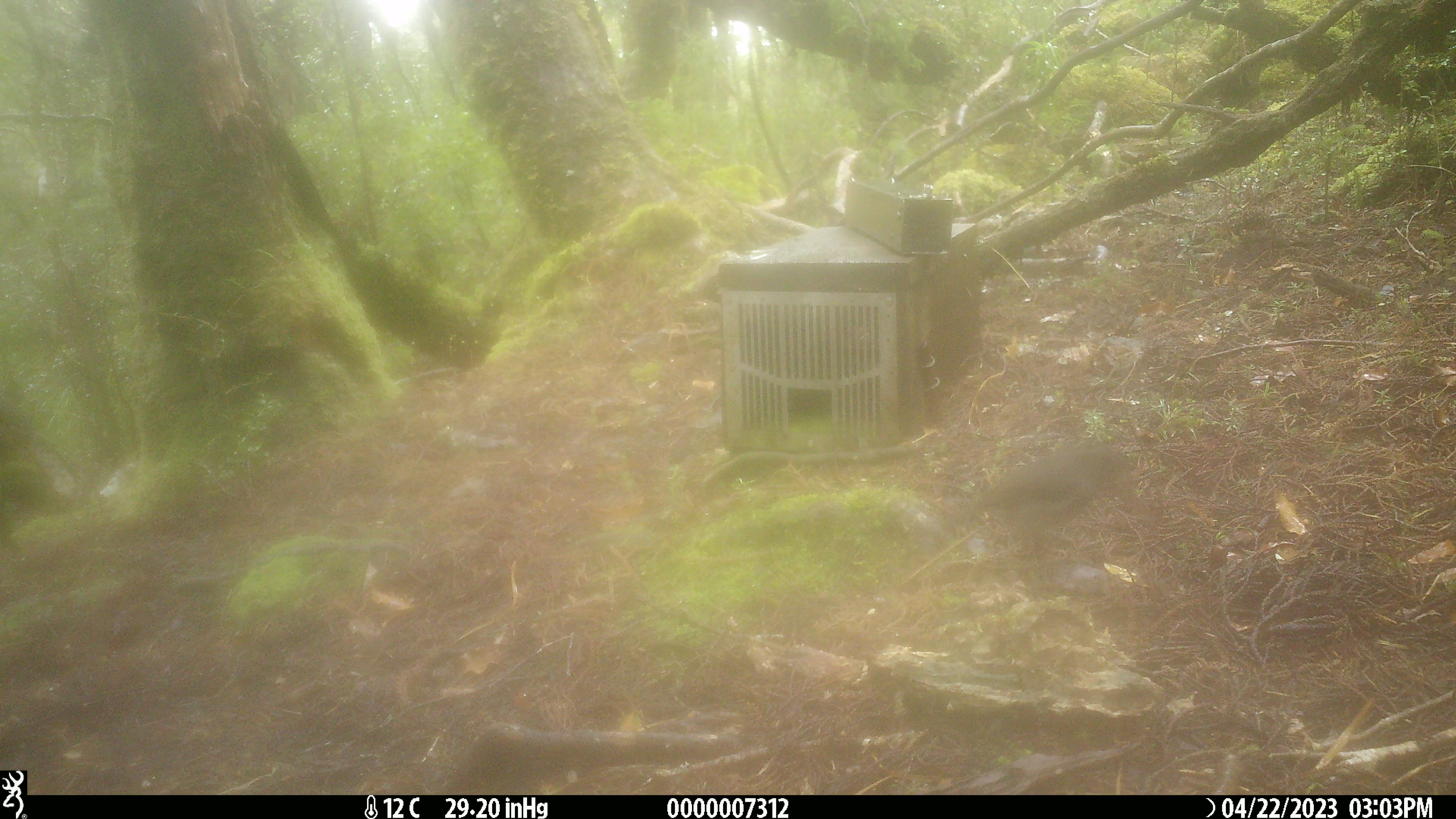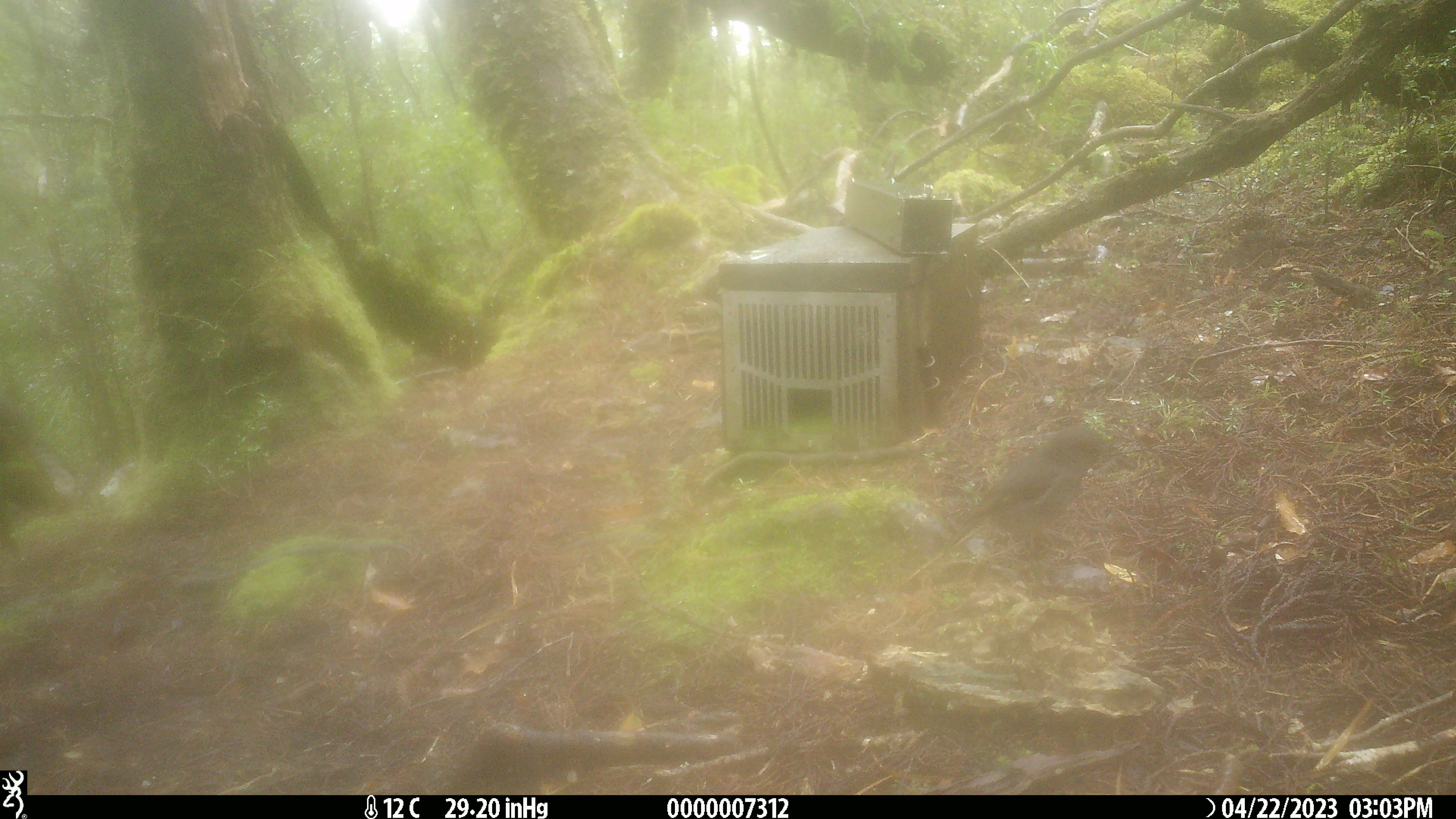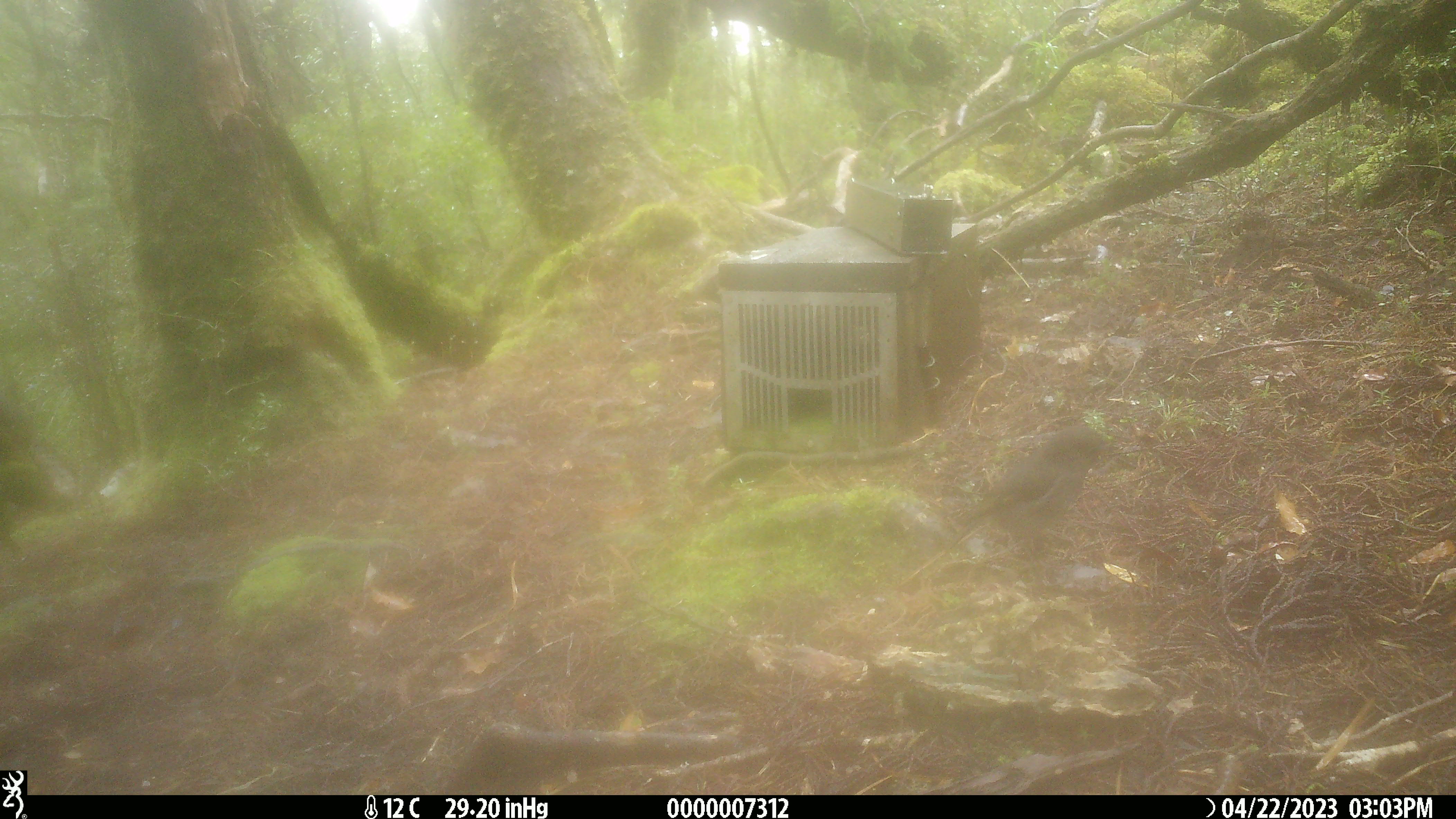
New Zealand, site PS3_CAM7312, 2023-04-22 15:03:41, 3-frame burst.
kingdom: Animalia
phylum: Chordata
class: Aves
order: Passeriformes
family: Petroicidae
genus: Petroica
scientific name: Petroica australis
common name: new zealand robin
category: robin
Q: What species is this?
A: Robin (new zealand robin) (Petroica australis).